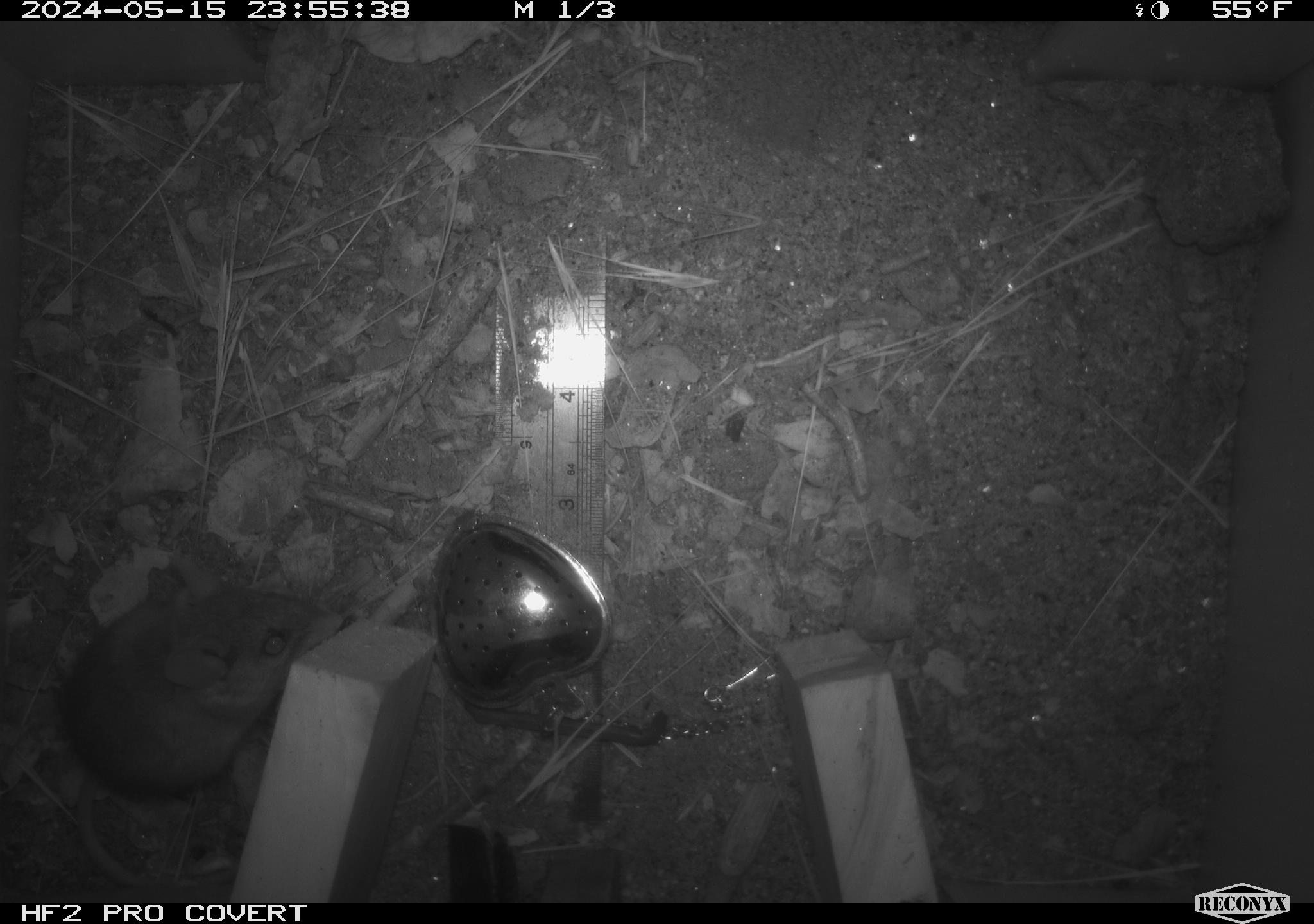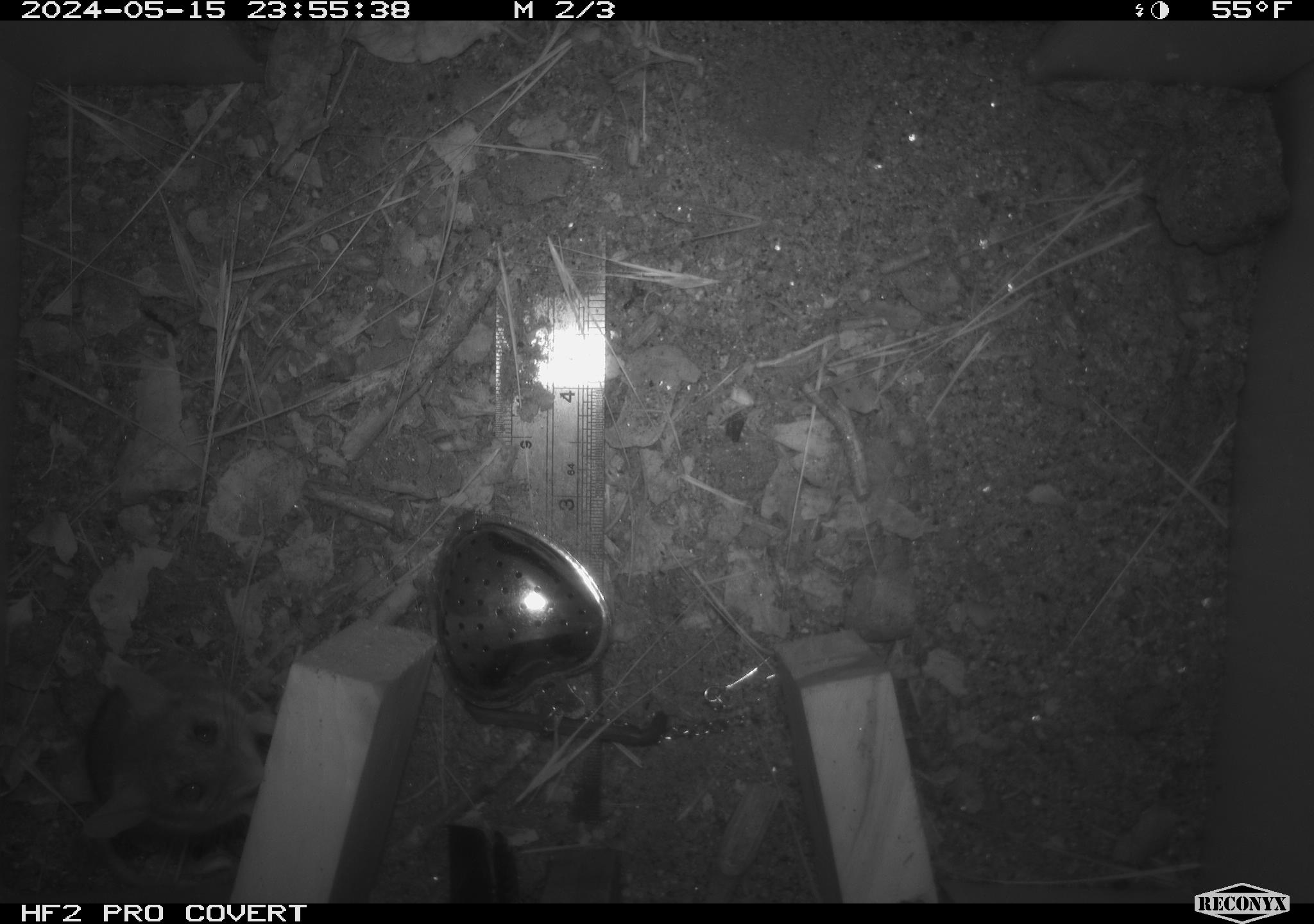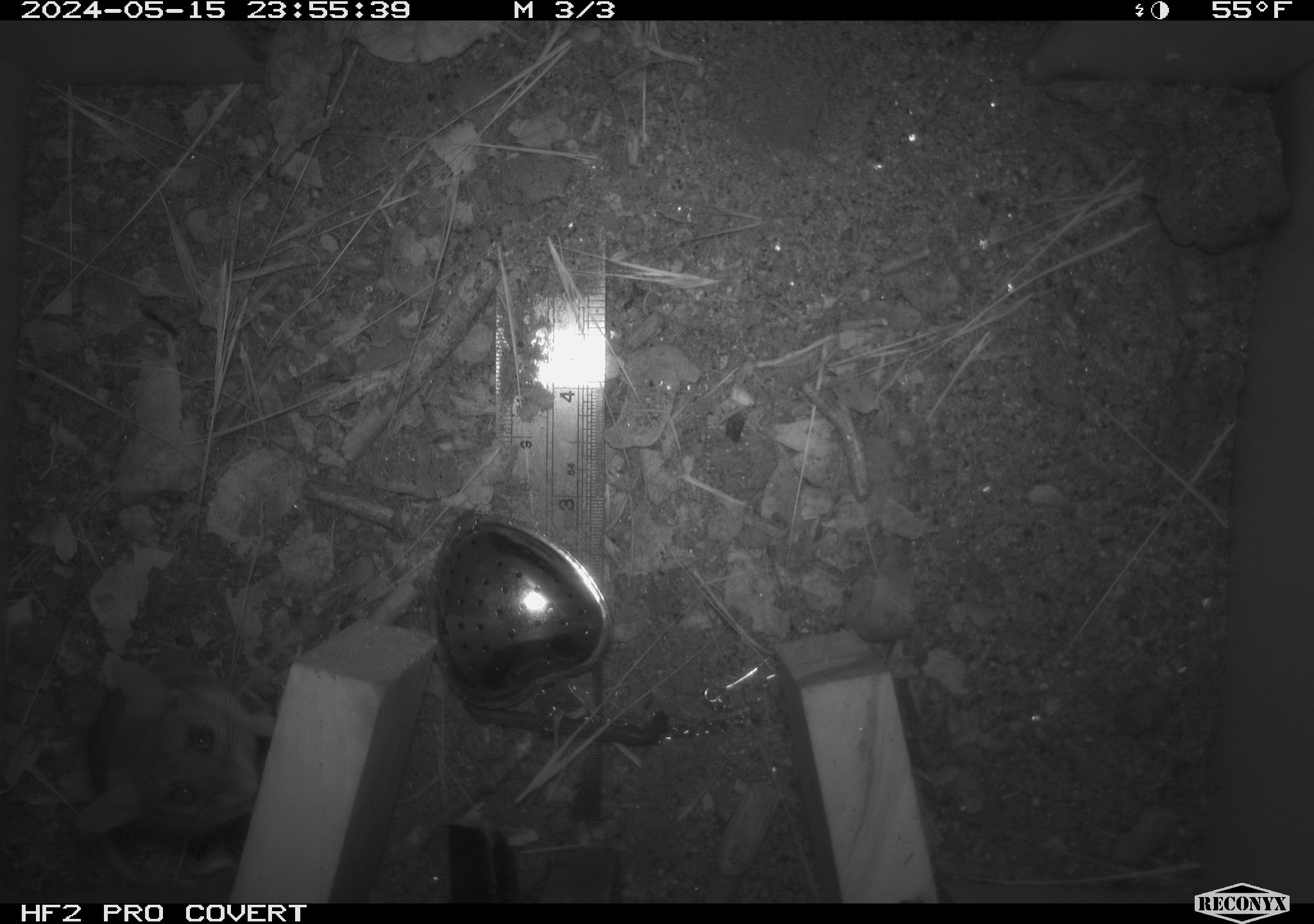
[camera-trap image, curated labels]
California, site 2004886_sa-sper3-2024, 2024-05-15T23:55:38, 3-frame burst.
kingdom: Animalia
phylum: Chordata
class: Mammalia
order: Rodentia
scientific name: Rodentia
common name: mouse species